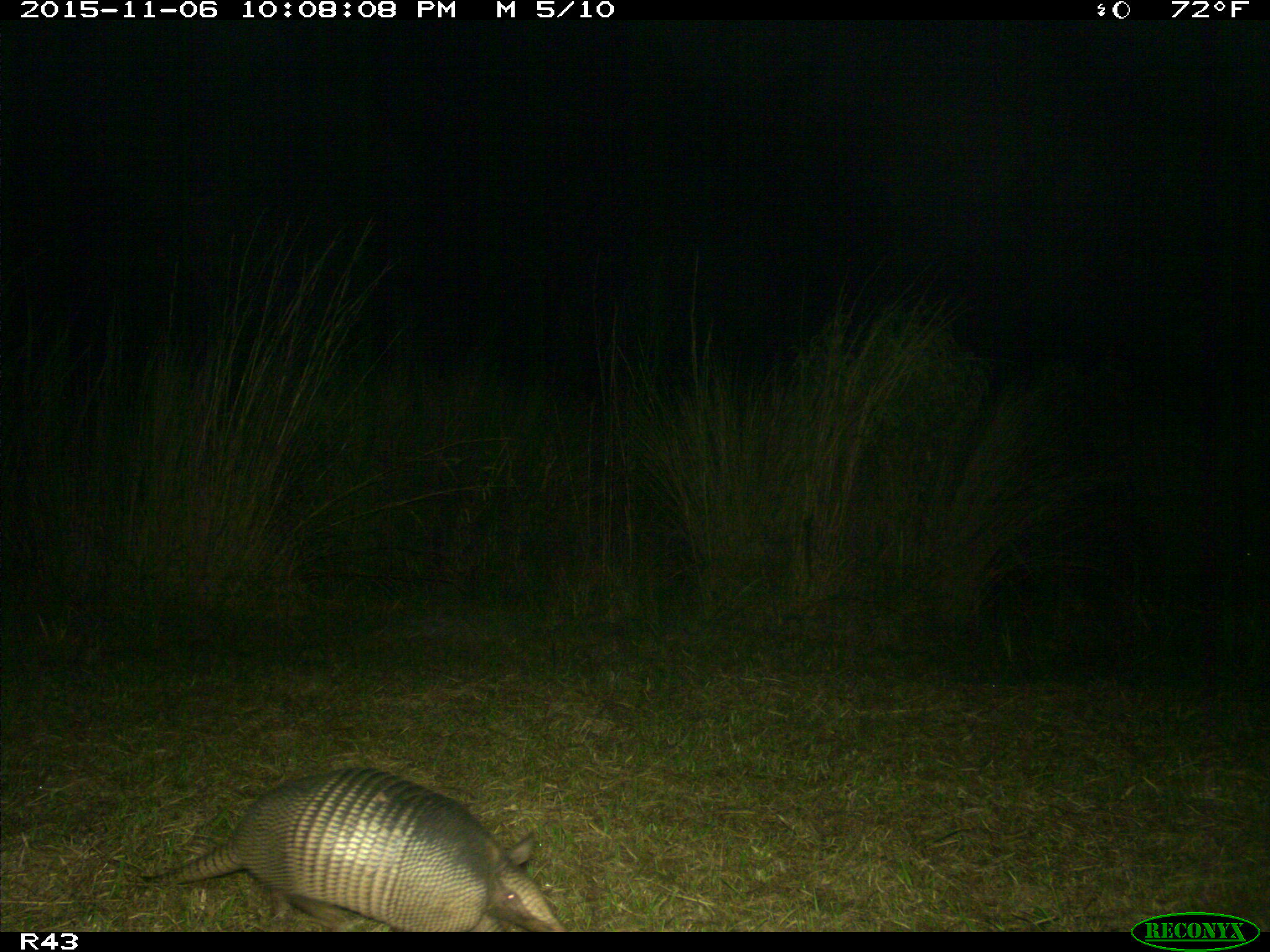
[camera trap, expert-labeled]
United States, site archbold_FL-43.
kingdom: Animalia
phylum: Chordata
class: Mammalia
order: Cingulata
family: Dasypodidae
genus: Dasypus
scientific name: Dasypus novemcinctus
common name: nine-banded armadillo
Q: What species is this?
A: Dasypus novemcinctus (nine-banded armadillo).